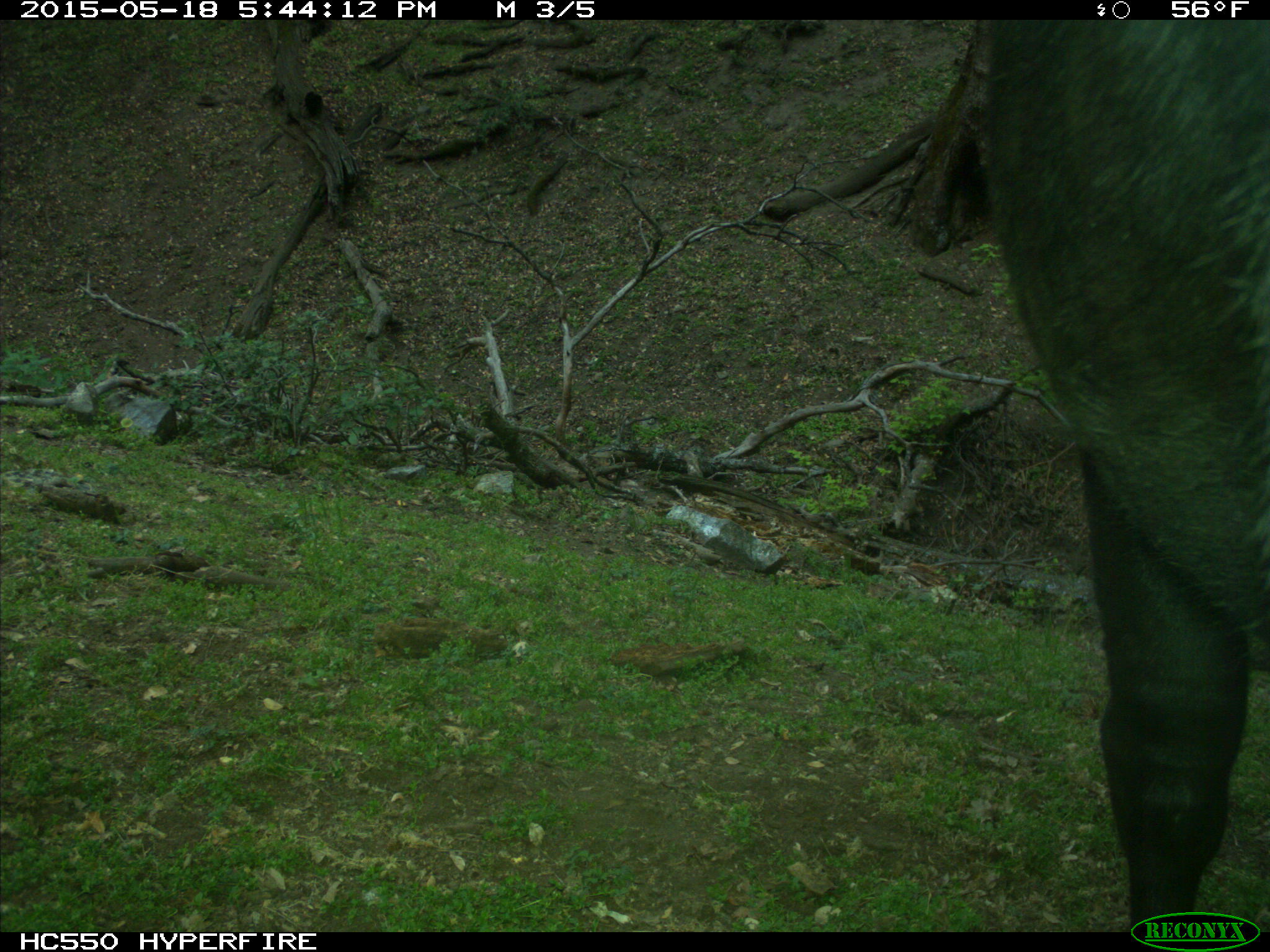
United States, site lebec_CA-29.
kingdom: Animalia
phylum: Chordata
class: Mammalia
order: Artiodactyla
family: Bovidae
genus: Bos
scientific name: Bos taurus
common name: domestic cow